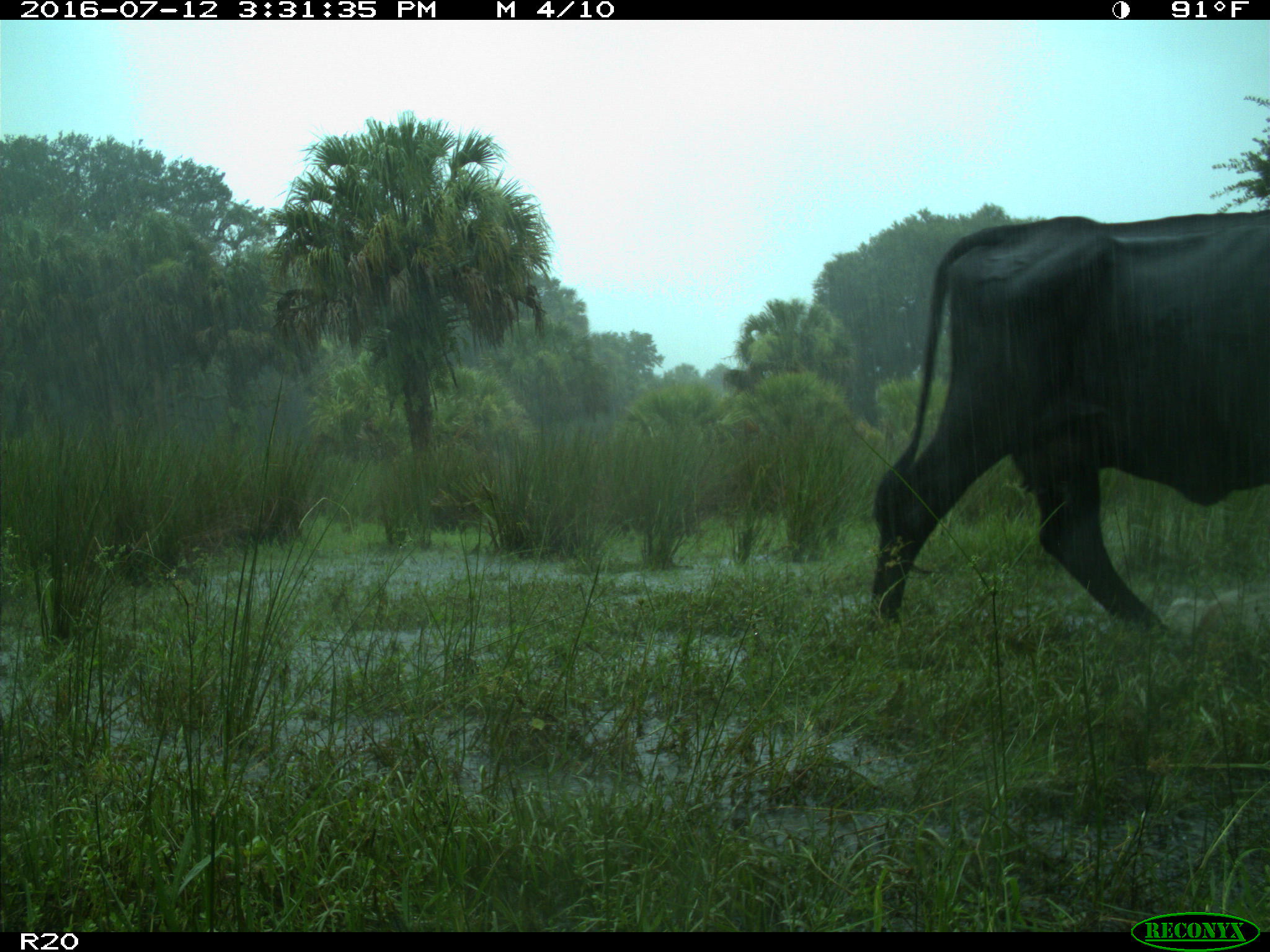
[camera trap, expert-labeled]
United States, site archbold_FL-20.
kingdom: Animalia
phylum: Chordata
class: Mammalia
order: Artiodactyla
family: Bovidae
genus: Bos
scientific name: Bos taurus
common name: domestic cow